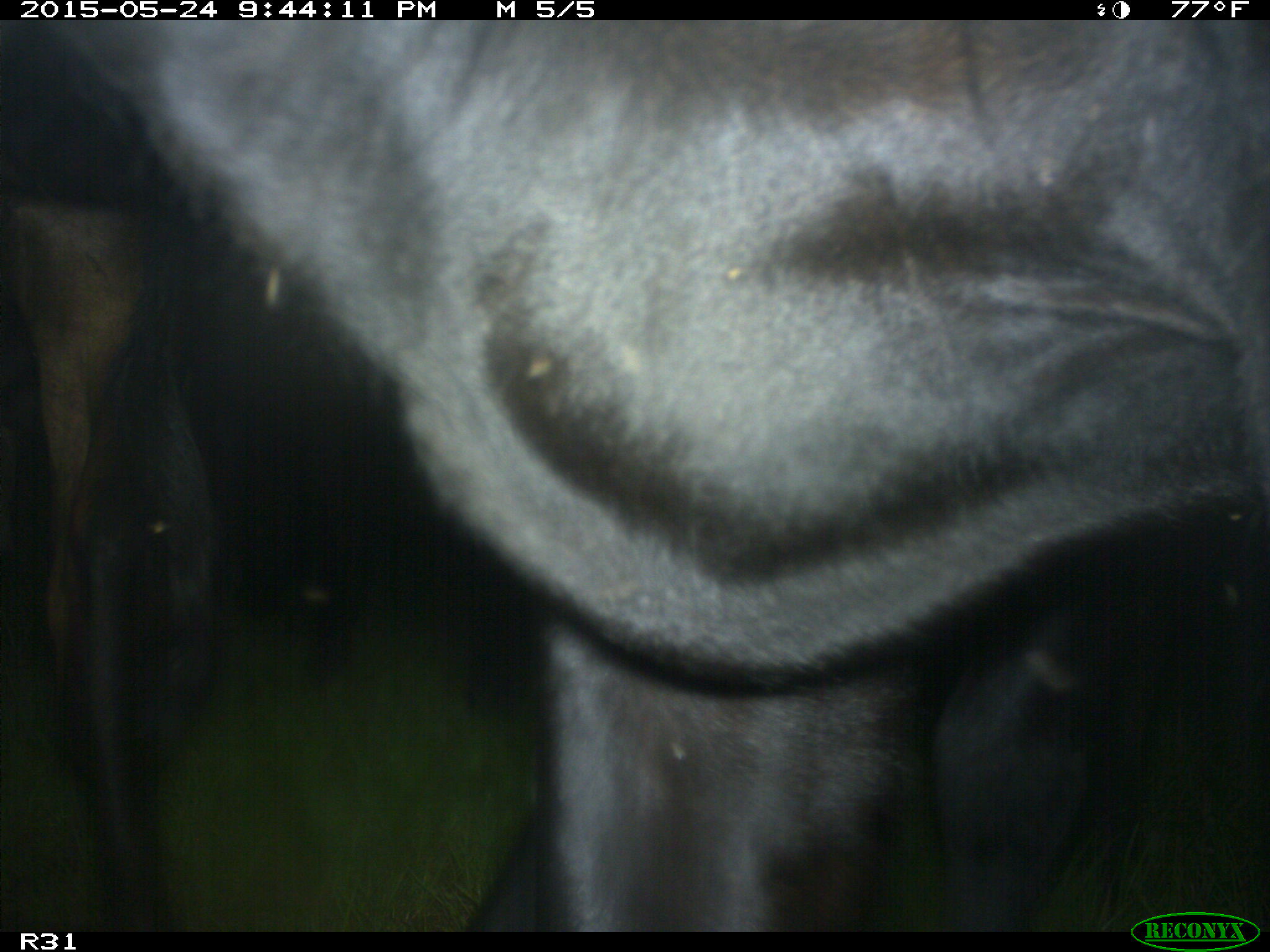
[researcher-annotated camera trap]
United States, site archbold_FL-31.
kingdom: Animalia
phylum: Chordata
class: Mammalia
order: Artiodactyla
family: Bovidae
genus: Bos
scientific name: Bos taurus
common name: domestic cow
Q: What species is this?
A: Bos taurus (domestic cow).